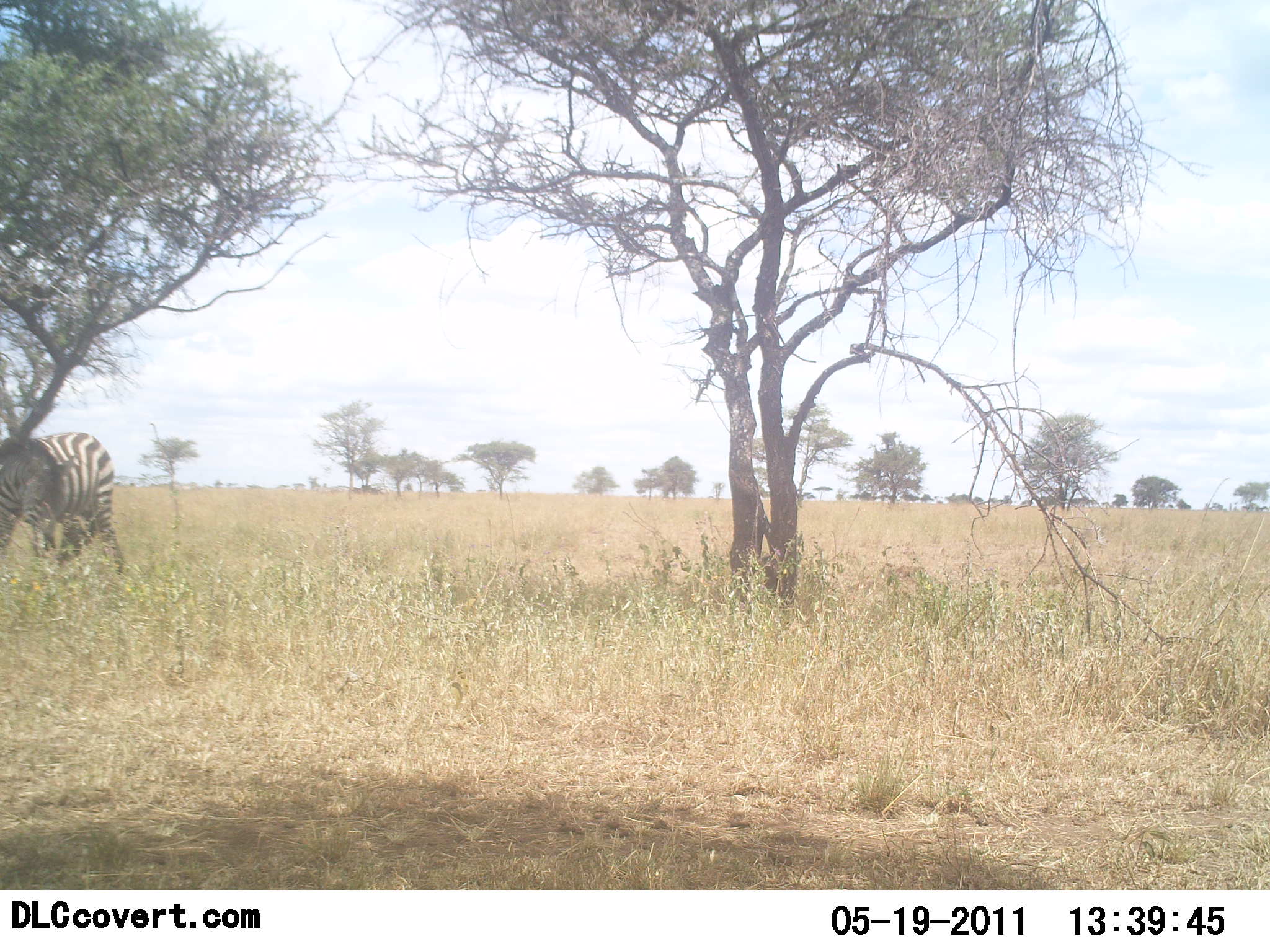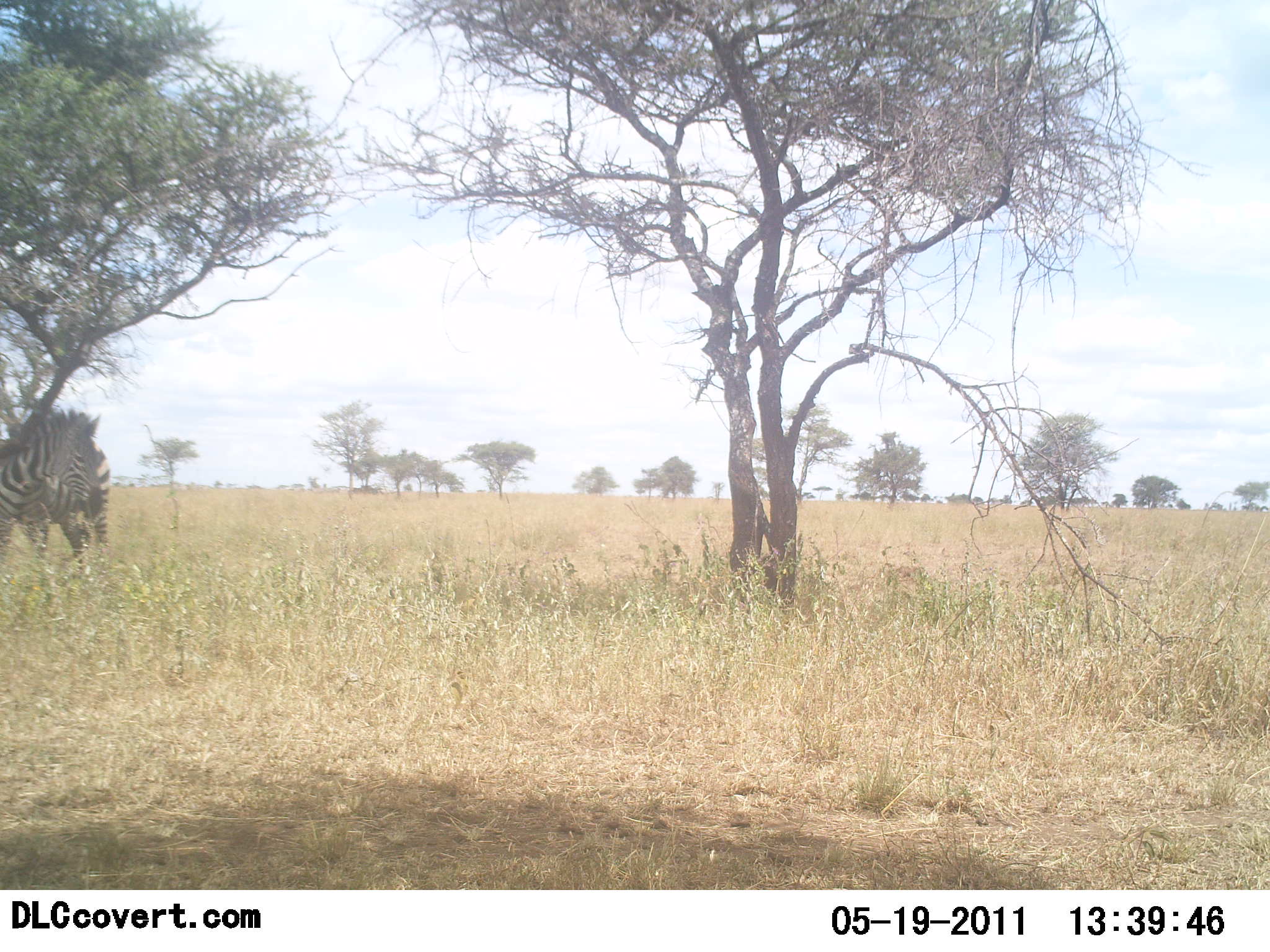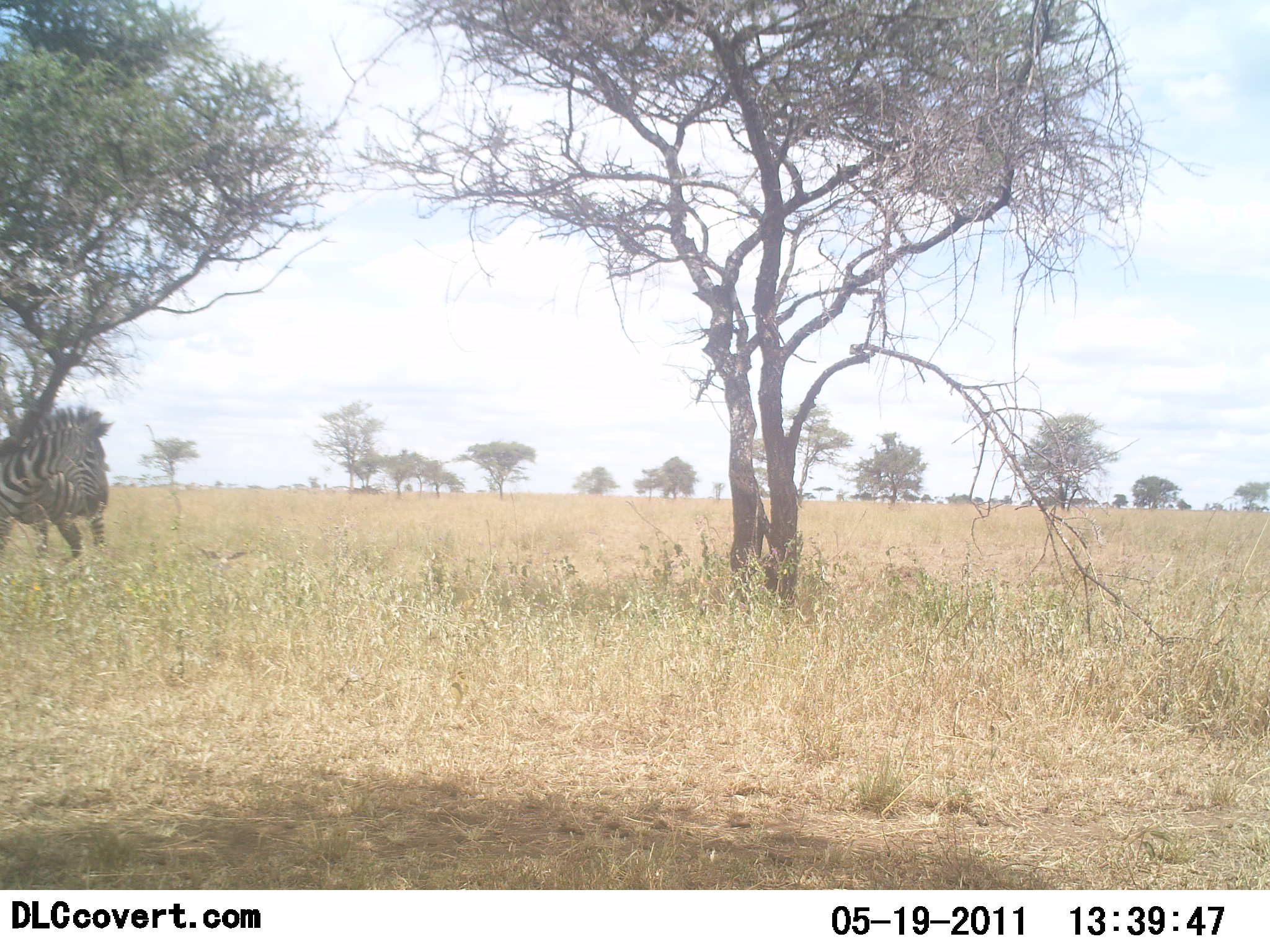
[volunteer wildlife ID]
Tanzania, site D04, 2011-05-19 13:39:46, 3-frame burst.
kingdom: Animalia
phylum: Chordata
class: Mammalia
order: Perissodactyla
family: Equidae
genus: Equus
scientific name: Equus quagga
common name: plains zebra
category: zebra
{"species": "zebra (plains zebra) (Equus quagga)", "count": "2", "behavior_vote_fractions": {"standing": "58%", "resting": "8%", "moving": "0%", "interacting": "33%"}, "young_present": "0%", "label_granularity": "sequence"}